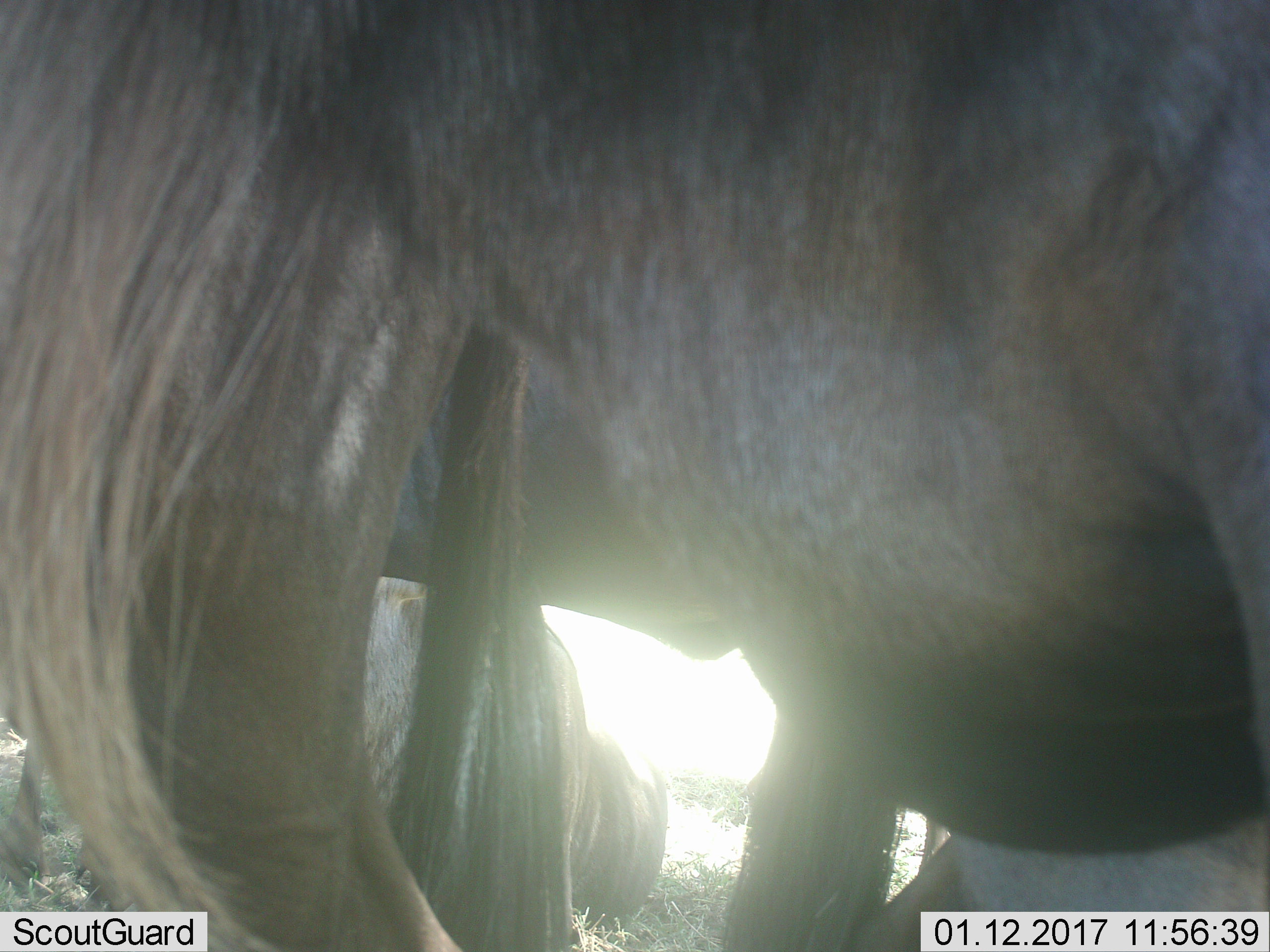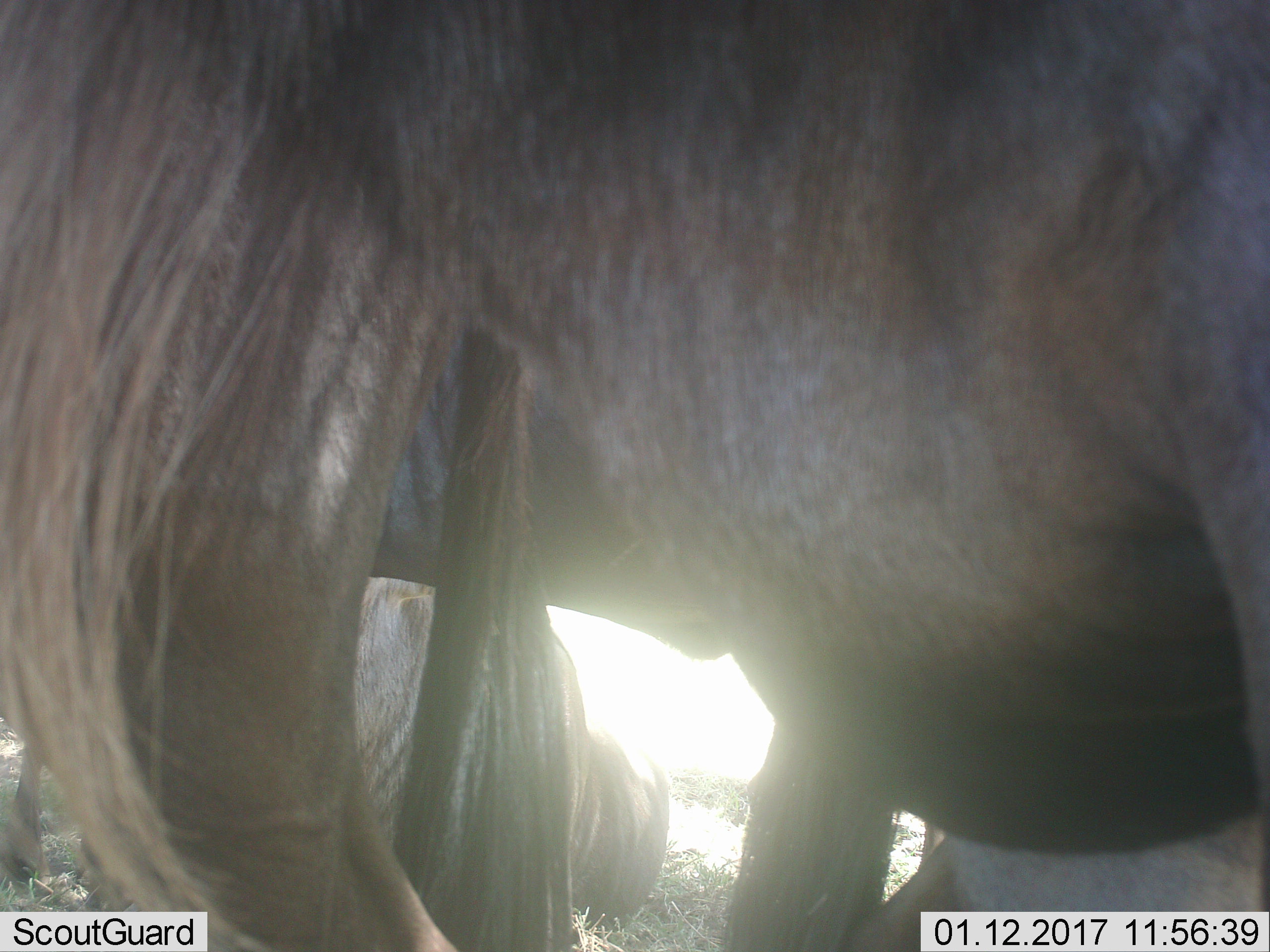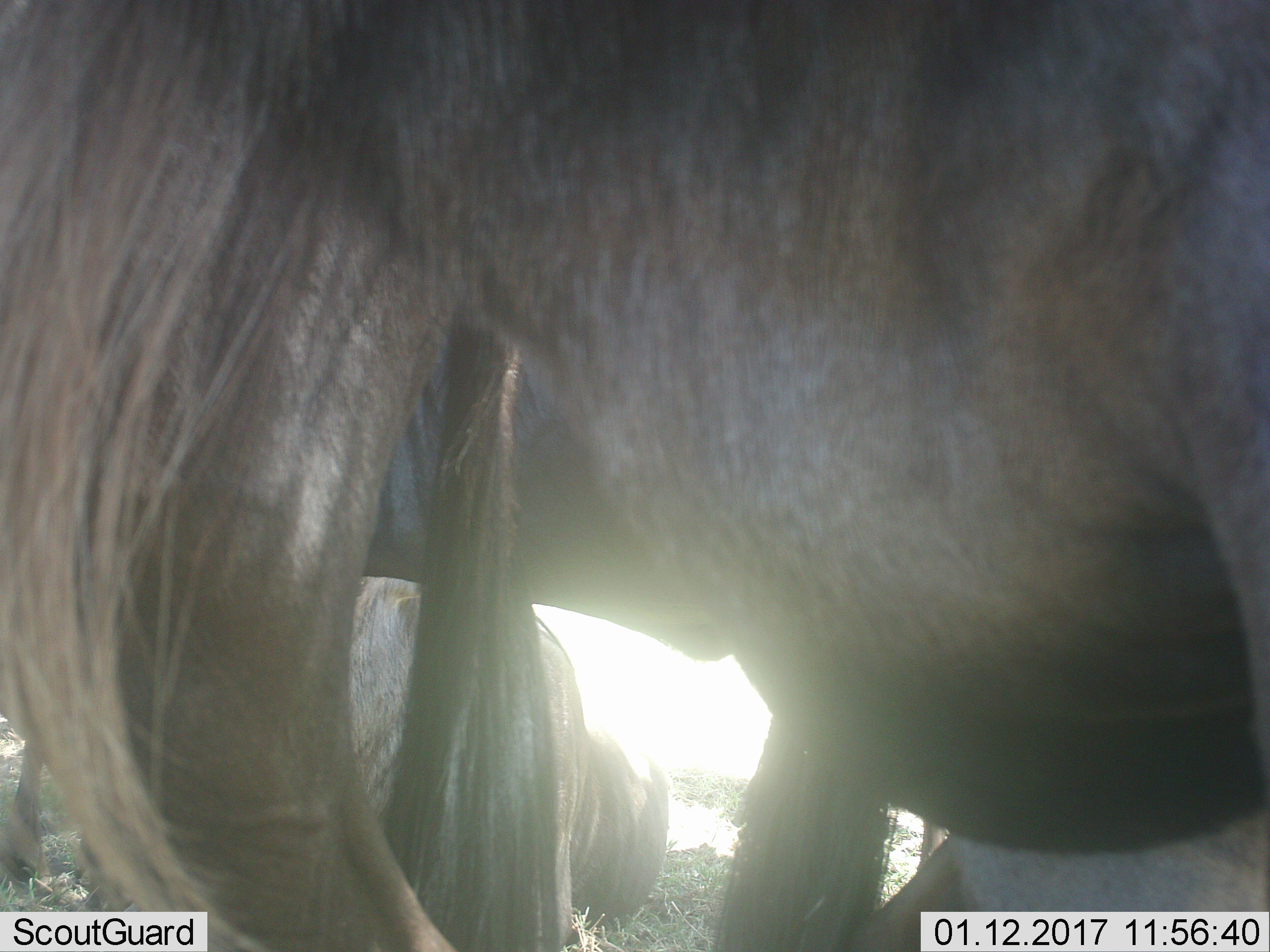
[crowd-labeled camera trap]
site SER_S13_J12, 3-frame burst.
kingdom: Animalia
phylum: Chordata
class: Mammalia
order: Artiodactyla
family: Bovidae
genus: Connochaetes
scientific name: Connochaetes taurinus taurinus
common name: blue wildebeest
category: wildebeestblue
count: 3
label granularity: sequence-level